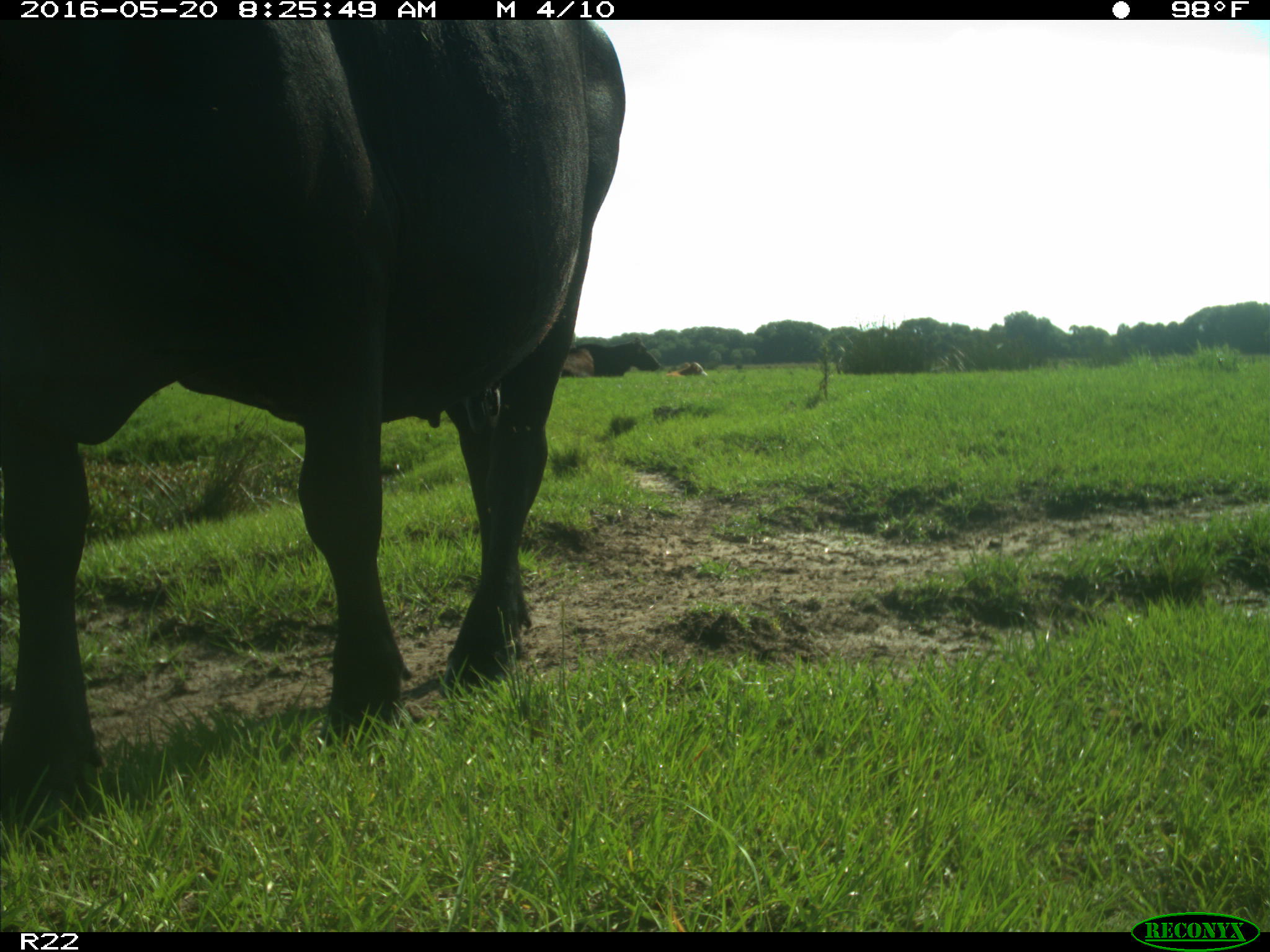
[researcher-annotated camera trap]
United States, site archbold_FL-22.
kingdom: Animalia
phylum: Chordata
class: Mammalia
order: Artiodactyla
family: Bovidae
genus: Bos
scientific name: Bos taurus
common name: domestic cow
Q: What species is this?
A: Bos taurus (domestic cow).